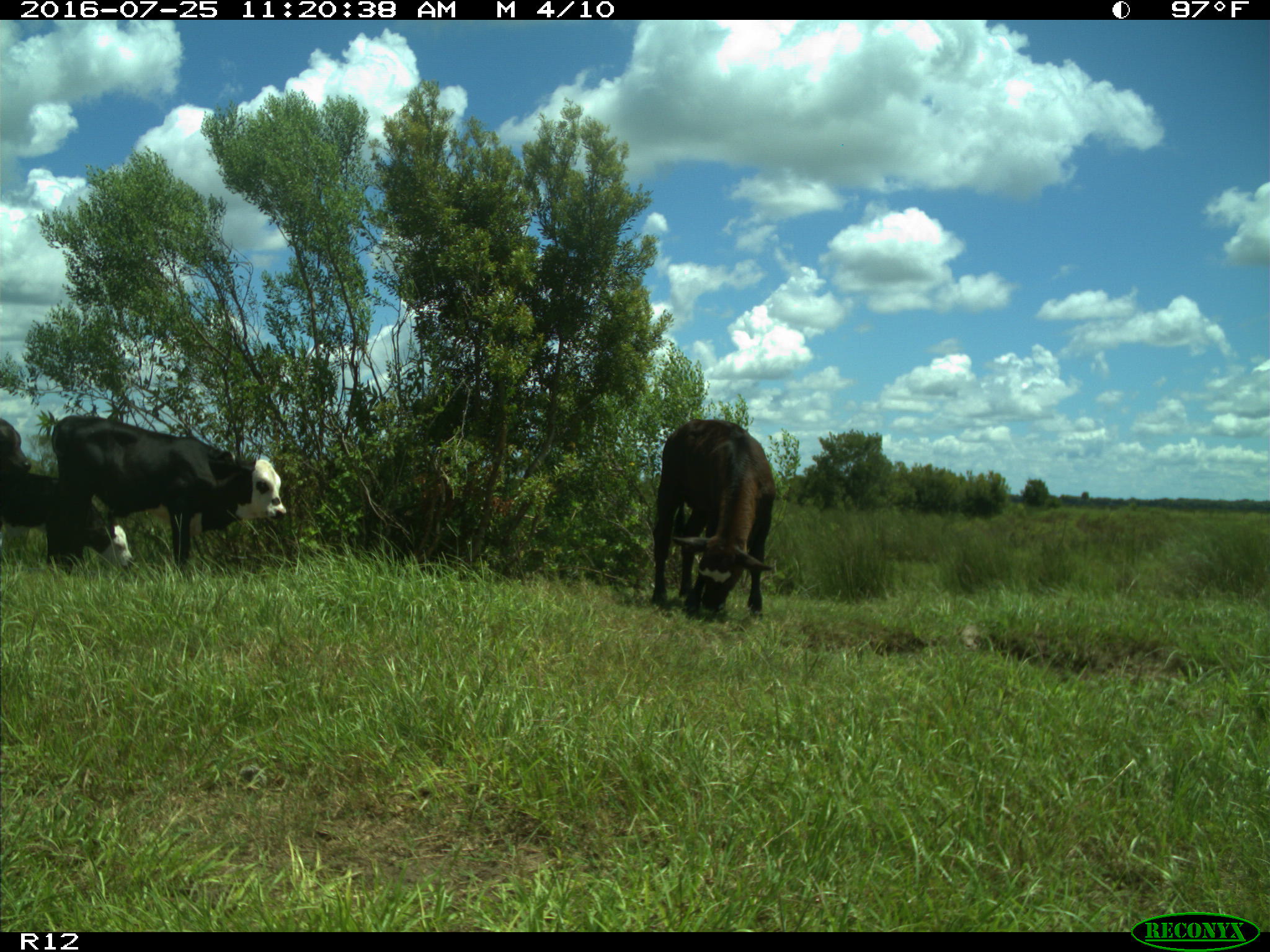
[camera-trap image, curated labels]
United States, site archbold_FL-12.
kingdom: Animalia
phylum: Chordata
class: Mammalia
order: Artiodactyla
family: Bovidae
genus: Bos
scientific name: Bos taurus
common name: domestic cow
Bos taurus (domestic cow).